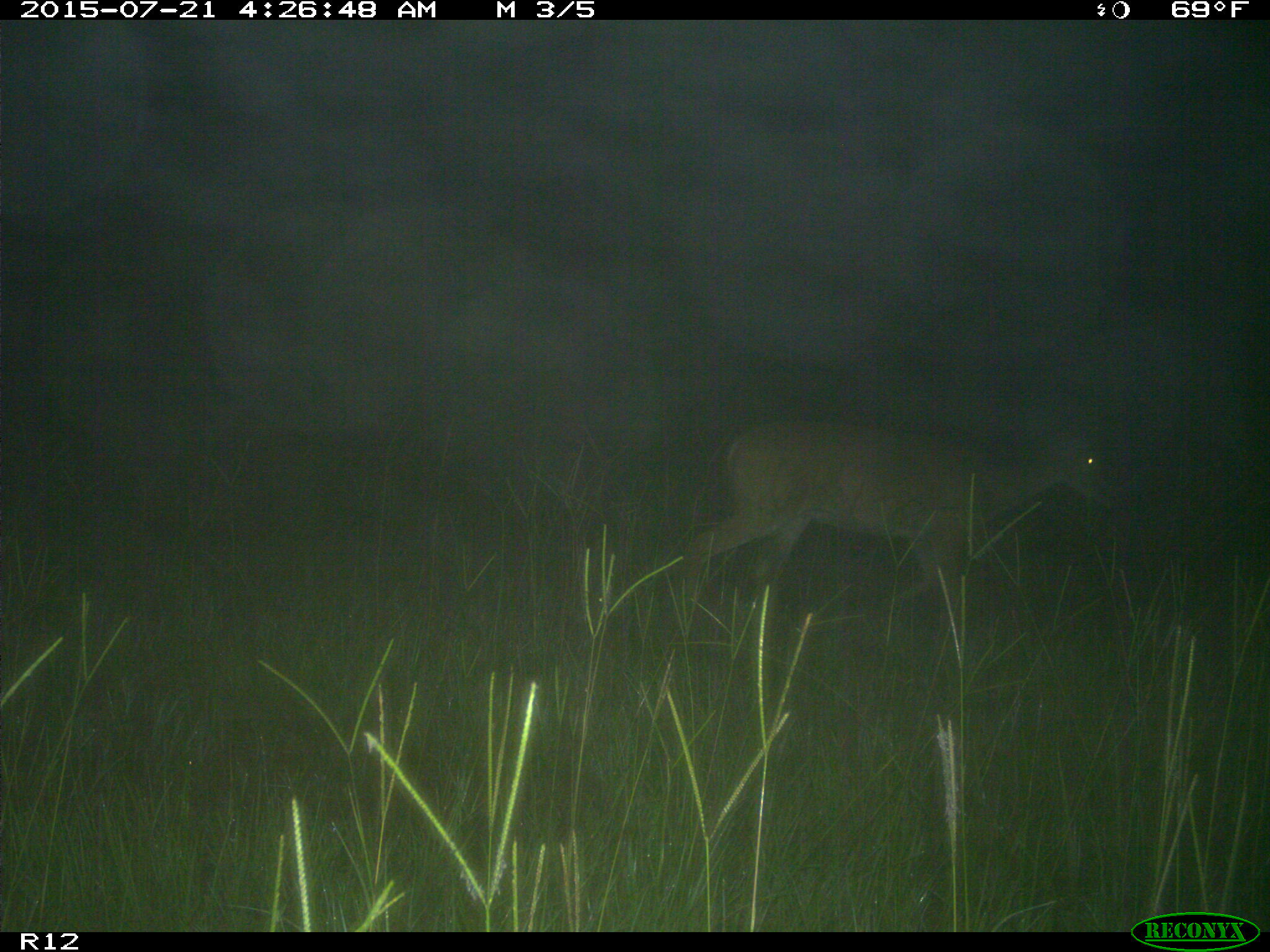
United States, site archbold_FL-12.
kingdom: Animalia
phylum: Chordata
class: Mammalia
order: Artiodactyla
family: Cervidae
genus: Odocoileus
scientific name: Odocoileus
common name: deer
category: unidentified deer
Unidentified deer (deer) (Odocoileus).